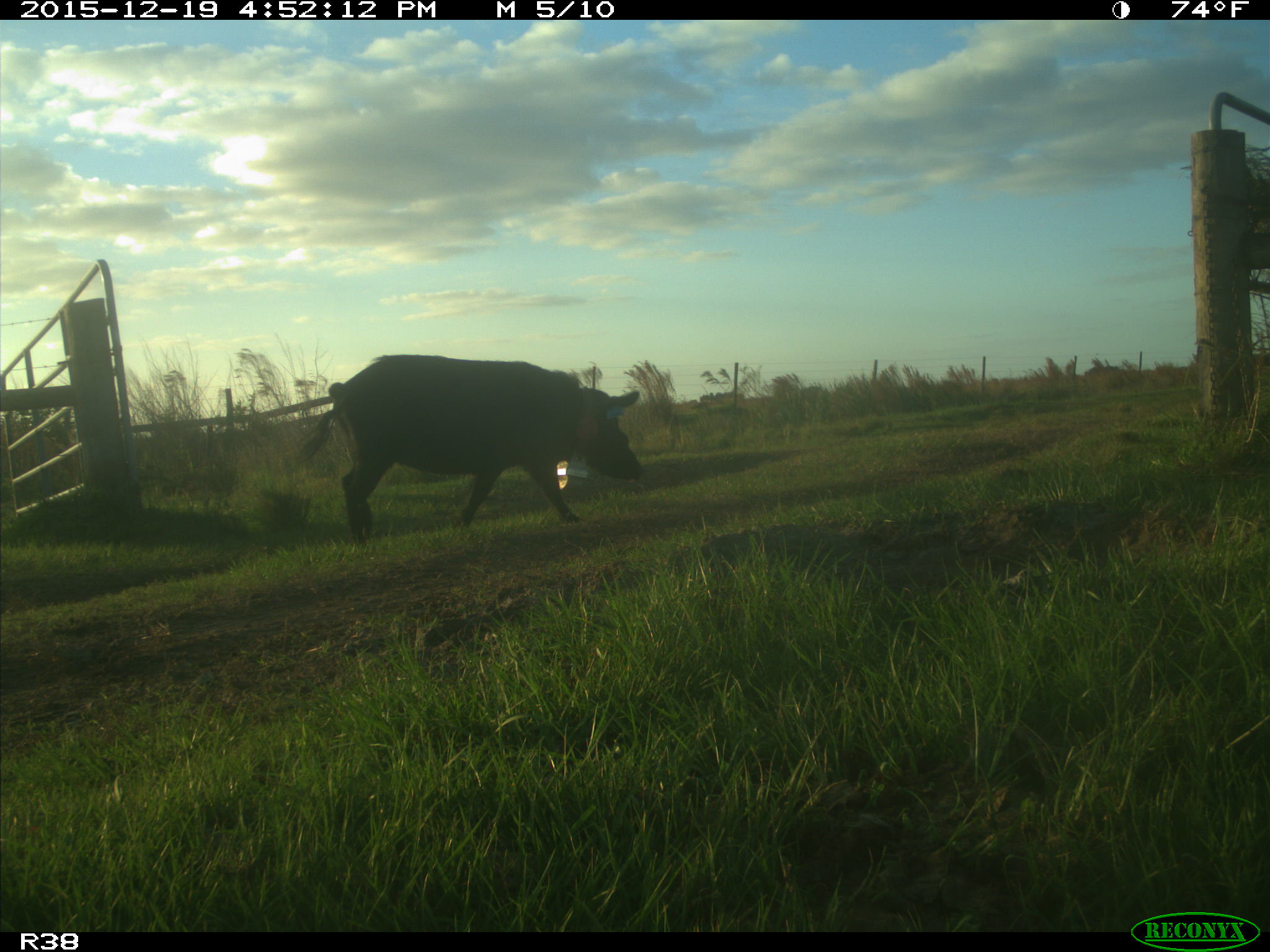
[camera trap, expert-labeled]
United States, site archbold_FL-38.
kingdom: Animalia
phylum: Chordata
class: Mammalia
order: Artiodactyla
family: Suidae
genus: Sus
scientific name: Sus scrofa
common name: wild boar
Sus scrofa (wild boar).